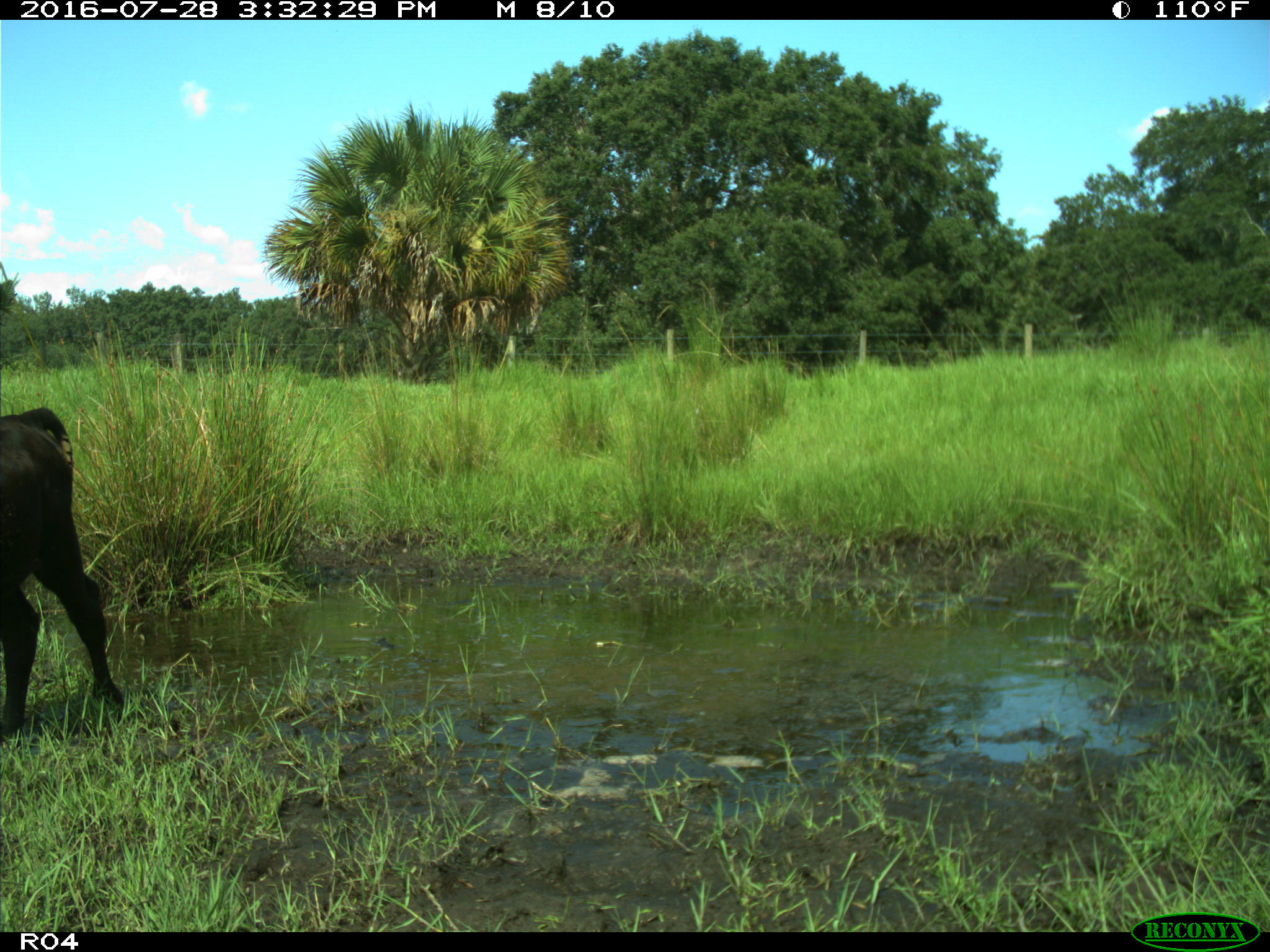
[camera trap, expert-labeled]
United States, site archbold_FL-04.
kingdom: Animalia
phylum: Chordata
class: Mammalia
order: Artiodactyla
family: Bovidae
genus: Bos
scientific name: Bos taurus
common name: domestic cow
Bos taurus (domestic cow).